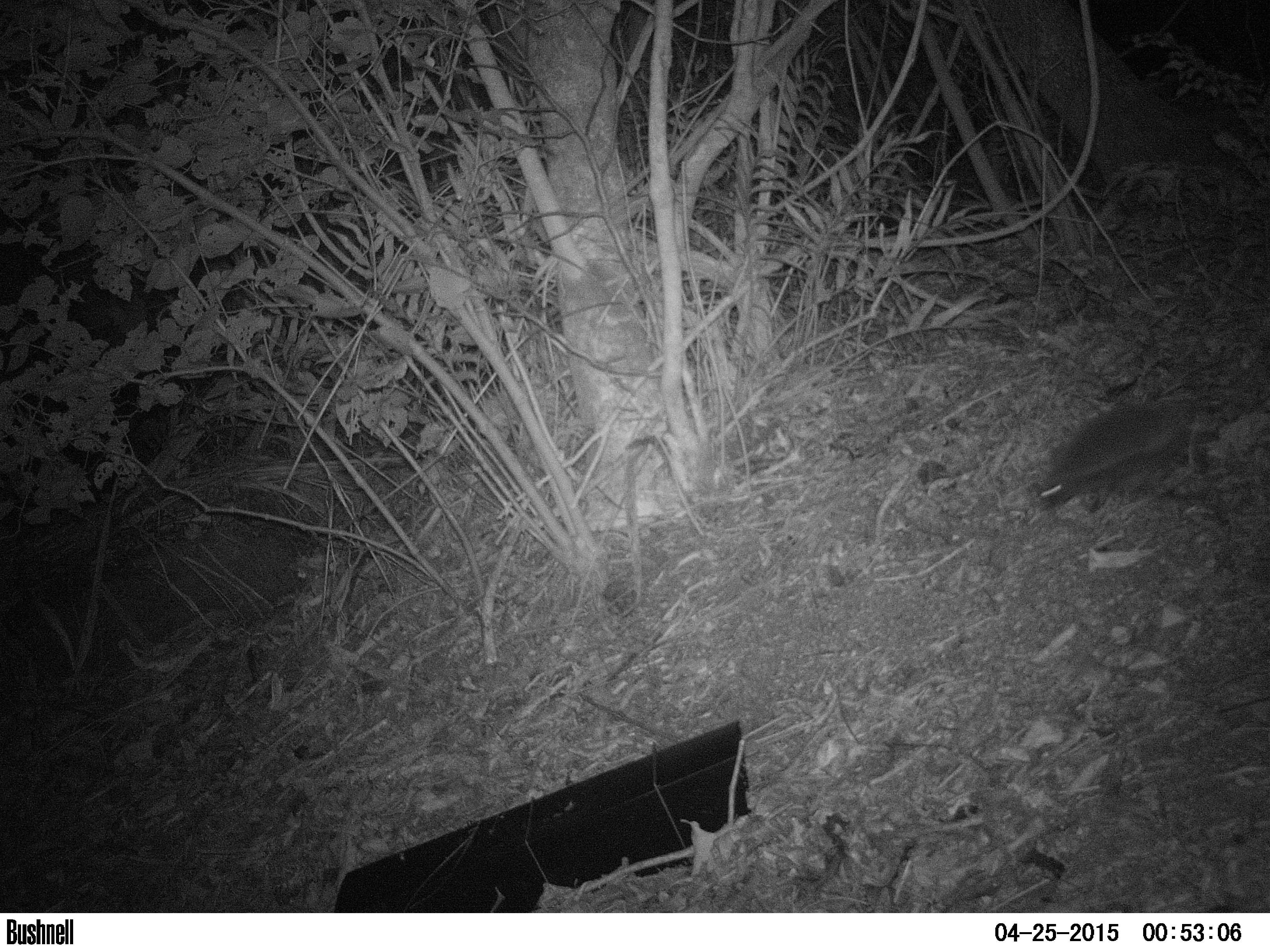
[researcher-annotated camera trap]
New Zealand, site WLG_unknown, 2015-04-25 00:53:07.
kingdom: Animalia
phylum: Chordata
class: Mammalia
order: Eulipotyphla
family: Erinaceidae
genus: Erinaceus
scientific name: Erinaceus europaeus europaeus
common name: european hedgehog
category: hedgehog